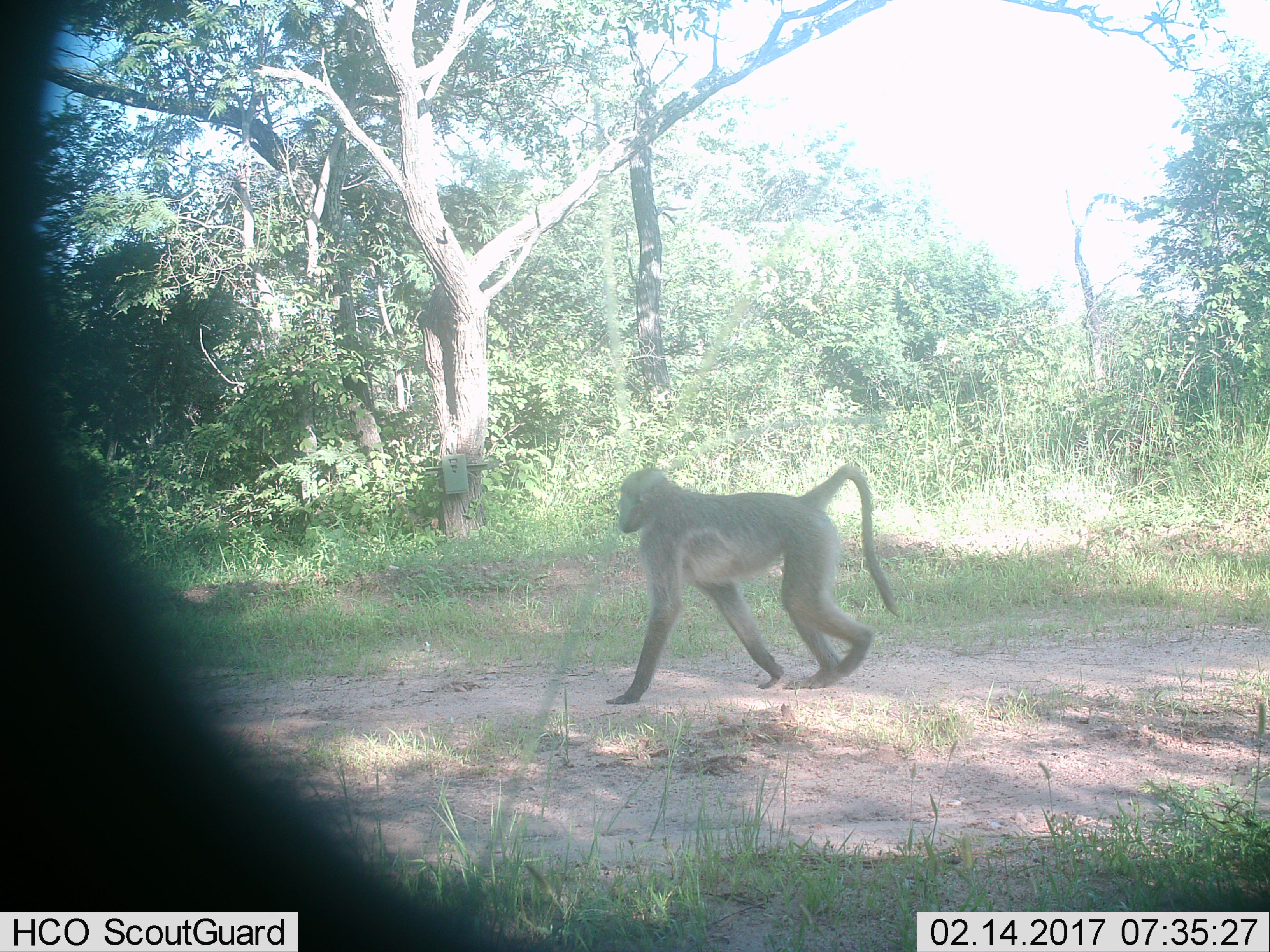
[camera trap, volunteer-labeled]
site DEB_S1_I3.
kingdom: Animalia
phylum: Chordata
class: Mammalia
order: Primates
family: Cercopithecidae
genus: Papio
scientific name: Papio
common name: baboon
Baboon (Papio), count 1. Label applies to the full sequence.